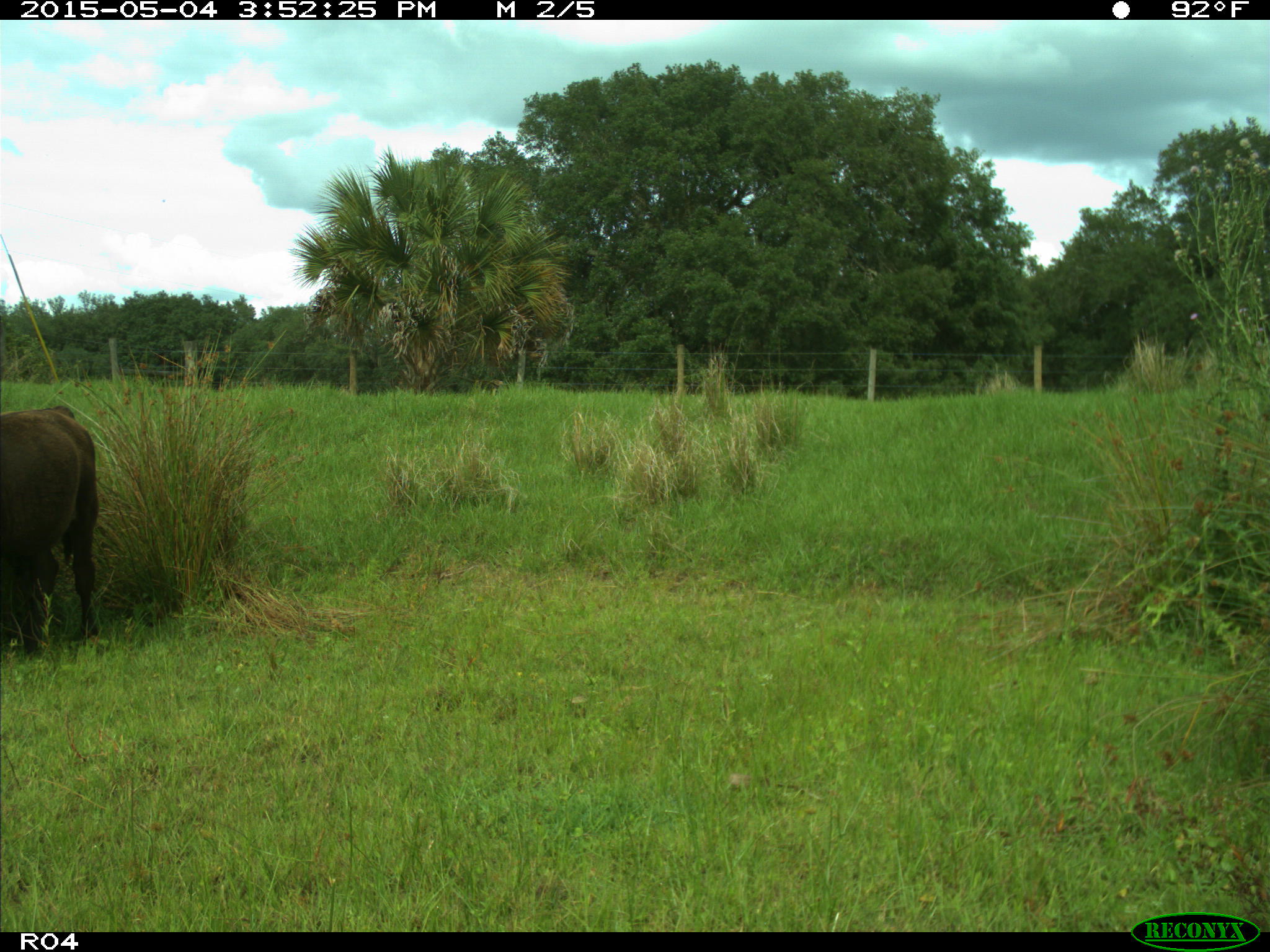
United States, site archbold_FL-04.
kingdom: Animalia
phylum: Chordata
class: Mammalia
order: Artiodactyla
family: Bovidae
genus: Bos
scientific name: Bos taurus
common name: domestic cow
Bos taurus (domestic cow).